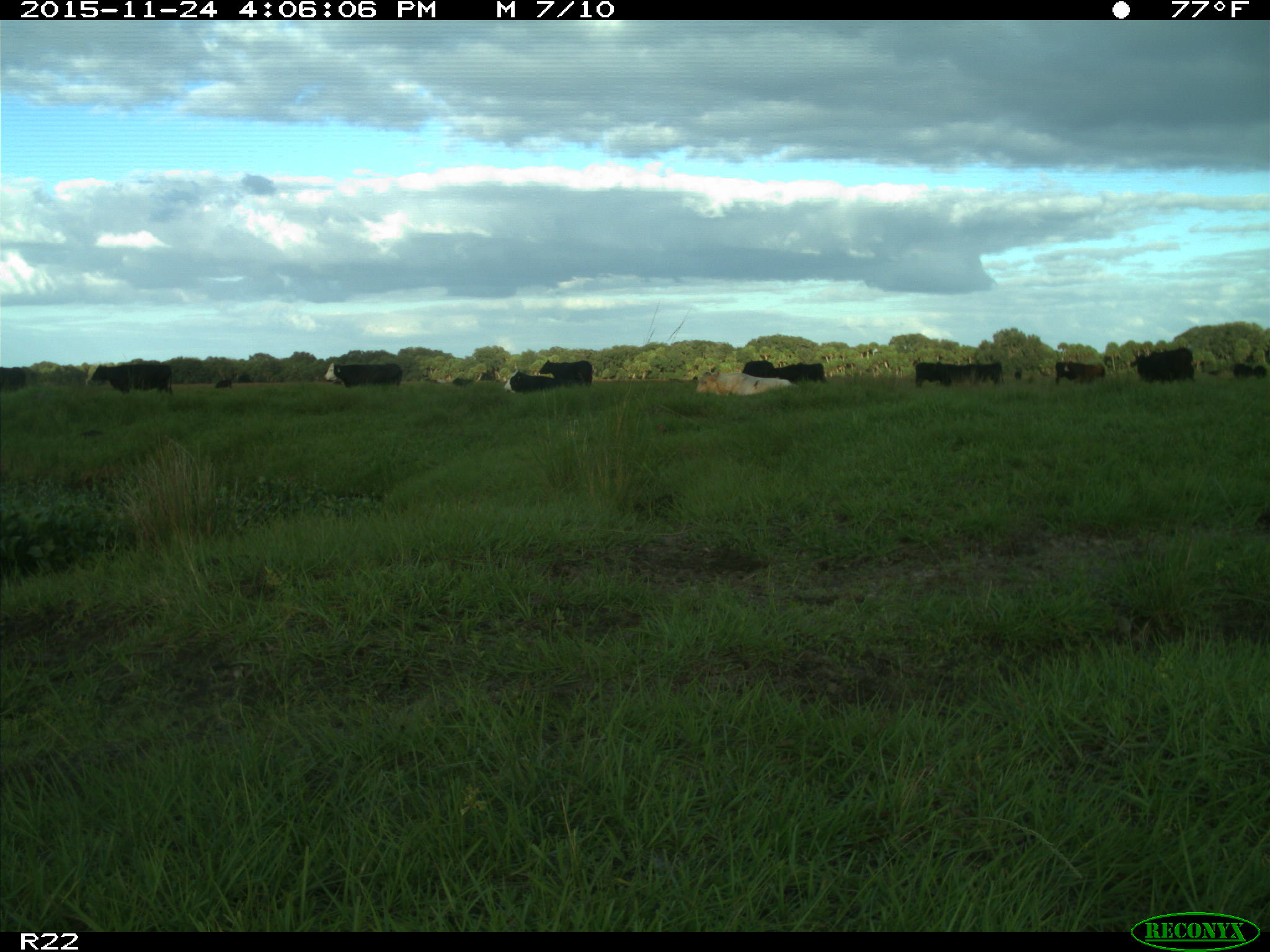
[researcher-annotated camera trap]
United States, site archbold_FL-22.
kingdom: Animalia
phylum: Chordata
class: Mammalia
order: Artiodactyla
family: Bovidae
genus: Bos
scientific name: Bos taurus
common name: domestic cow